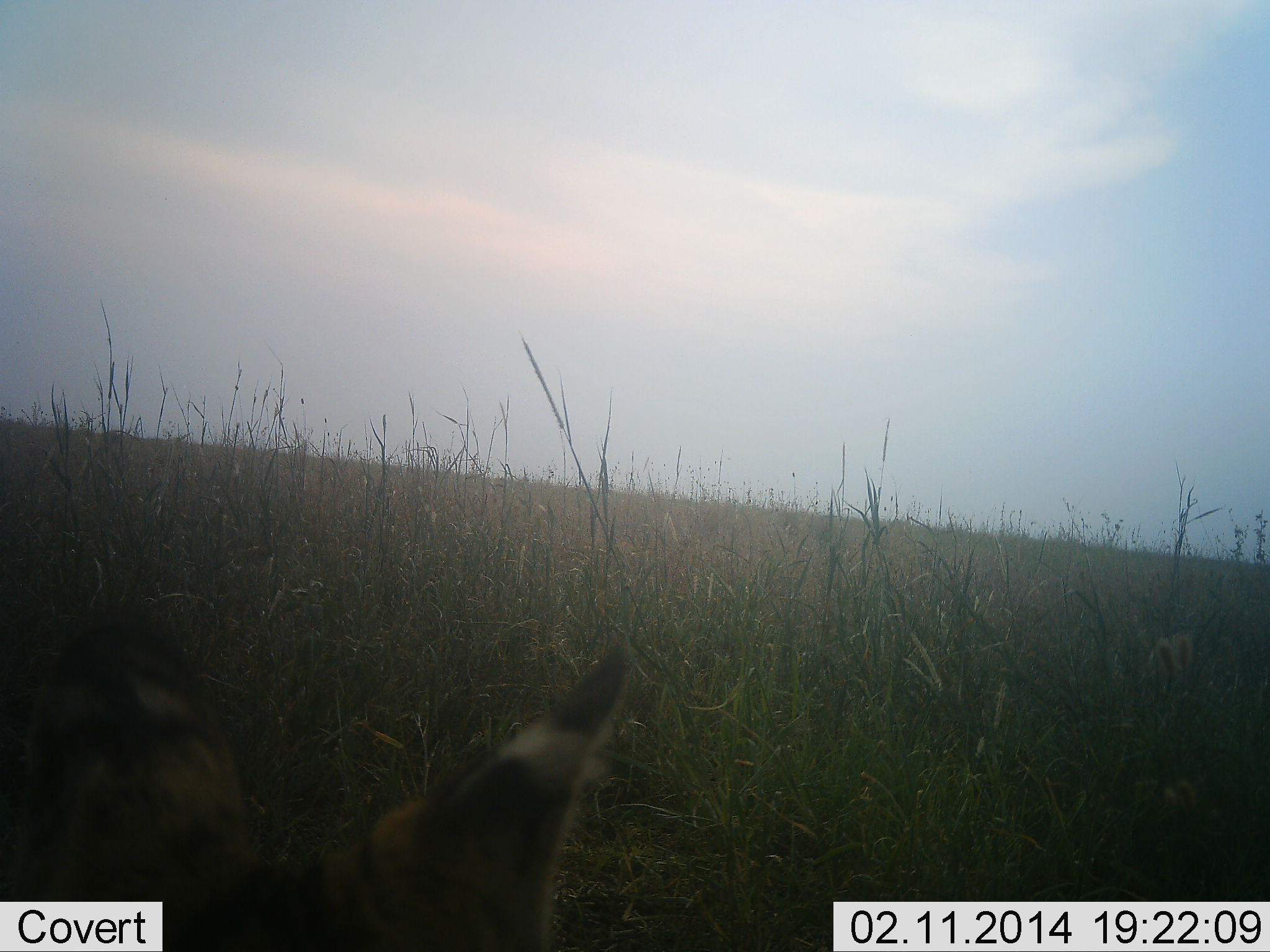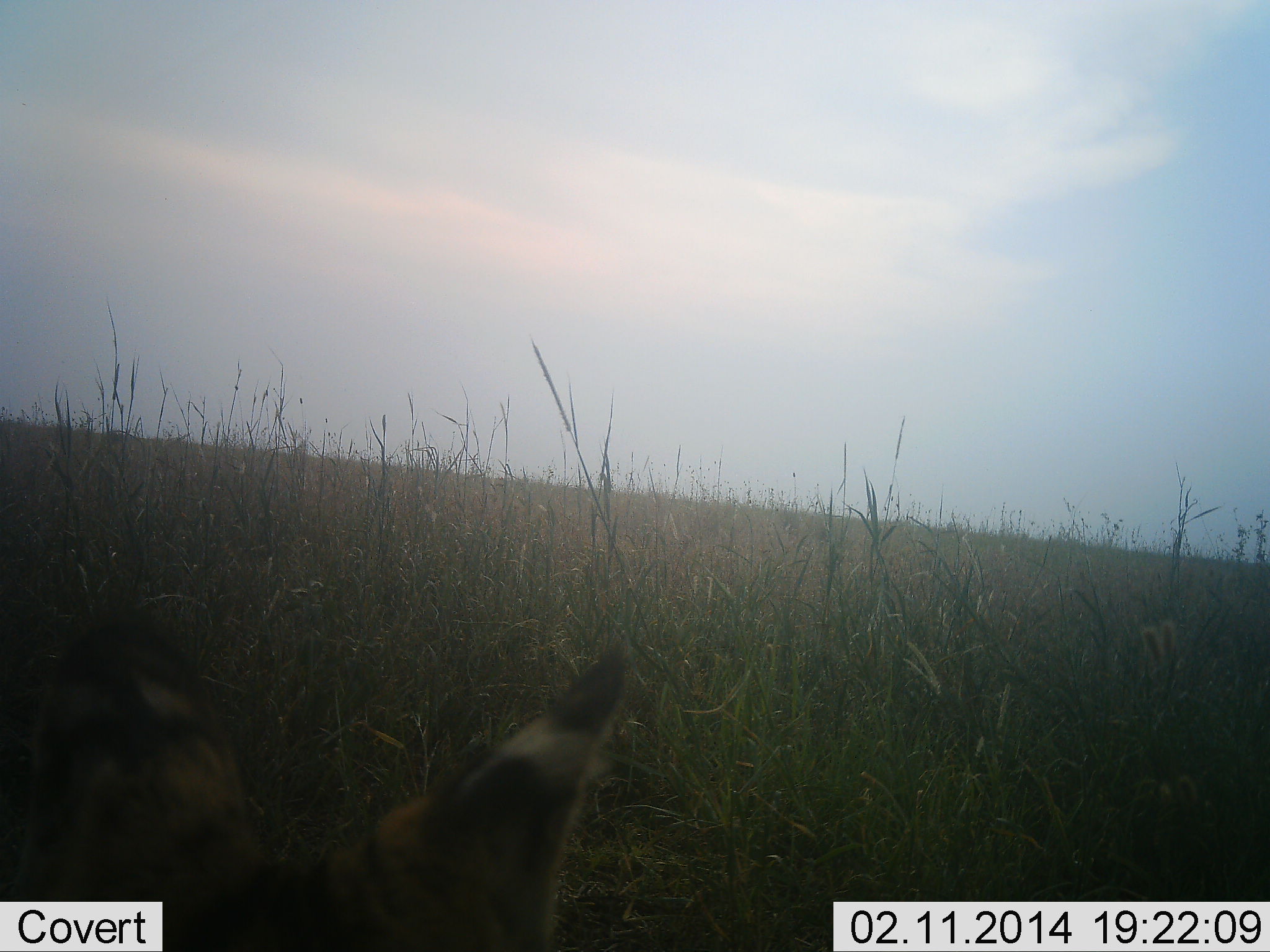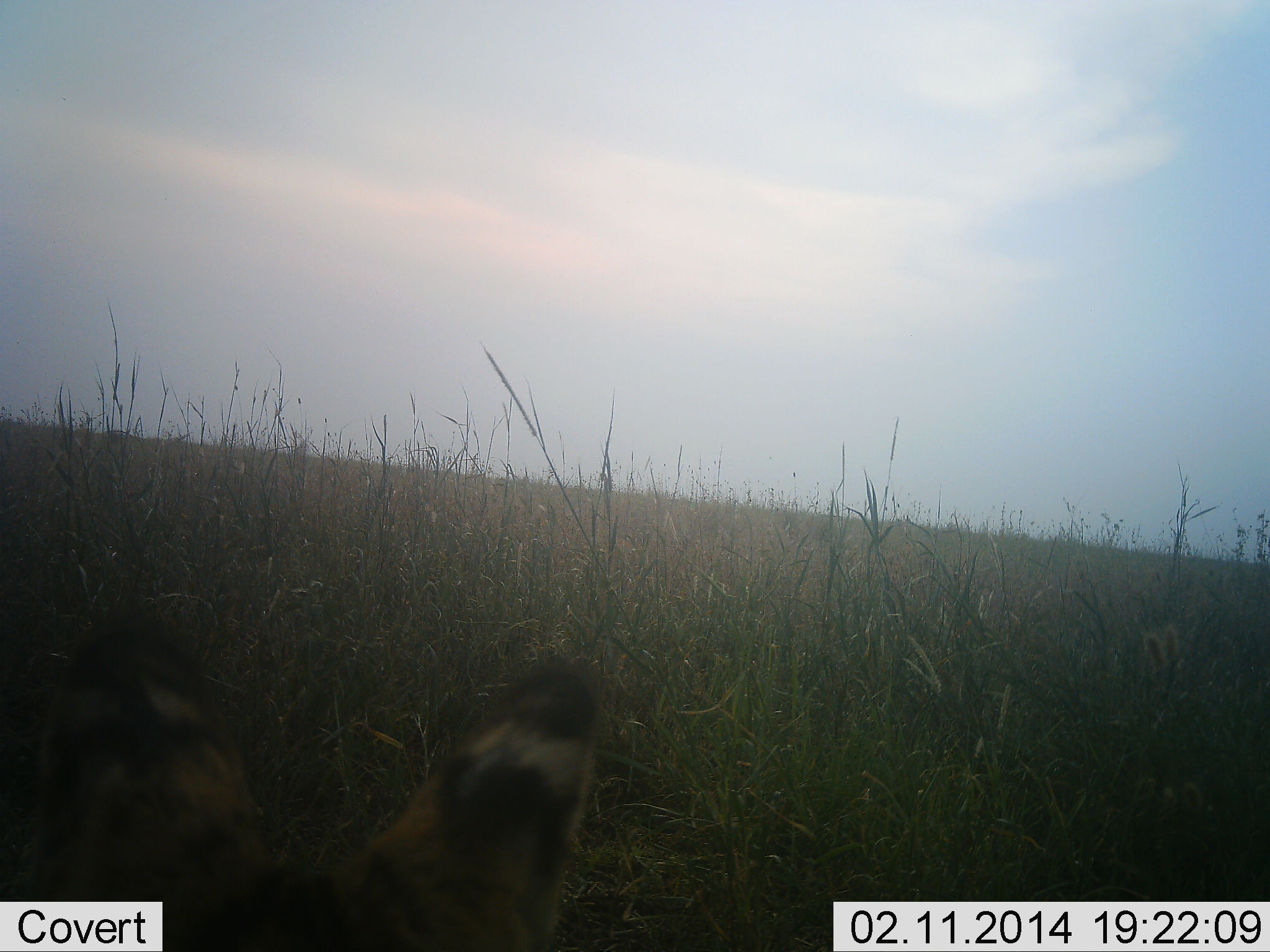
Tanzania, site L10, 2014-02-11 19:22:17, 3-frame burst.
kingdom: Animalia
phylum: Chordata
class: Mammalia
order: Carnivora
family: Felidae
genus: Leptailurus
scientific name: Leptailurus serval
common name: serval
Serval (Leptailurus serval), count 1. Behavior (volunteer vote fractions): standing 63%, resting 34%, moving 0%, interacting 3%. Young present (vote fraction): 0%. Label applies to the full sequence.